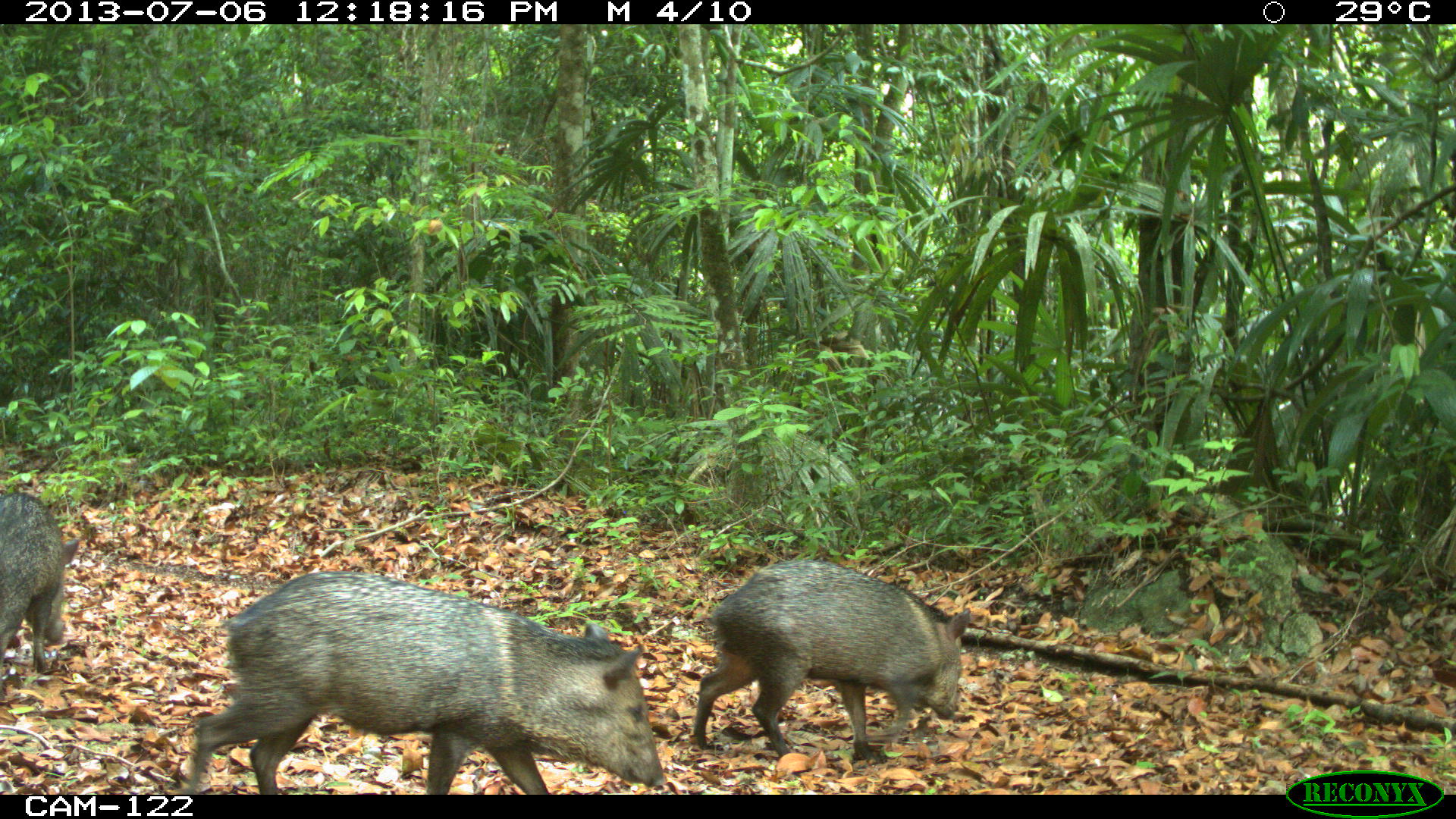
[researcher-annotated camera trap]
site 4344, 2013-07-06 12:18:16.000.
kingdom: Animalia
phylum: Chordata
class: Mammalia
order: Artiodactyla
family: Tayassuidae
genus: Pecari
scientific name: Pecari tajacu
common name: collared peccary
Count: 4.